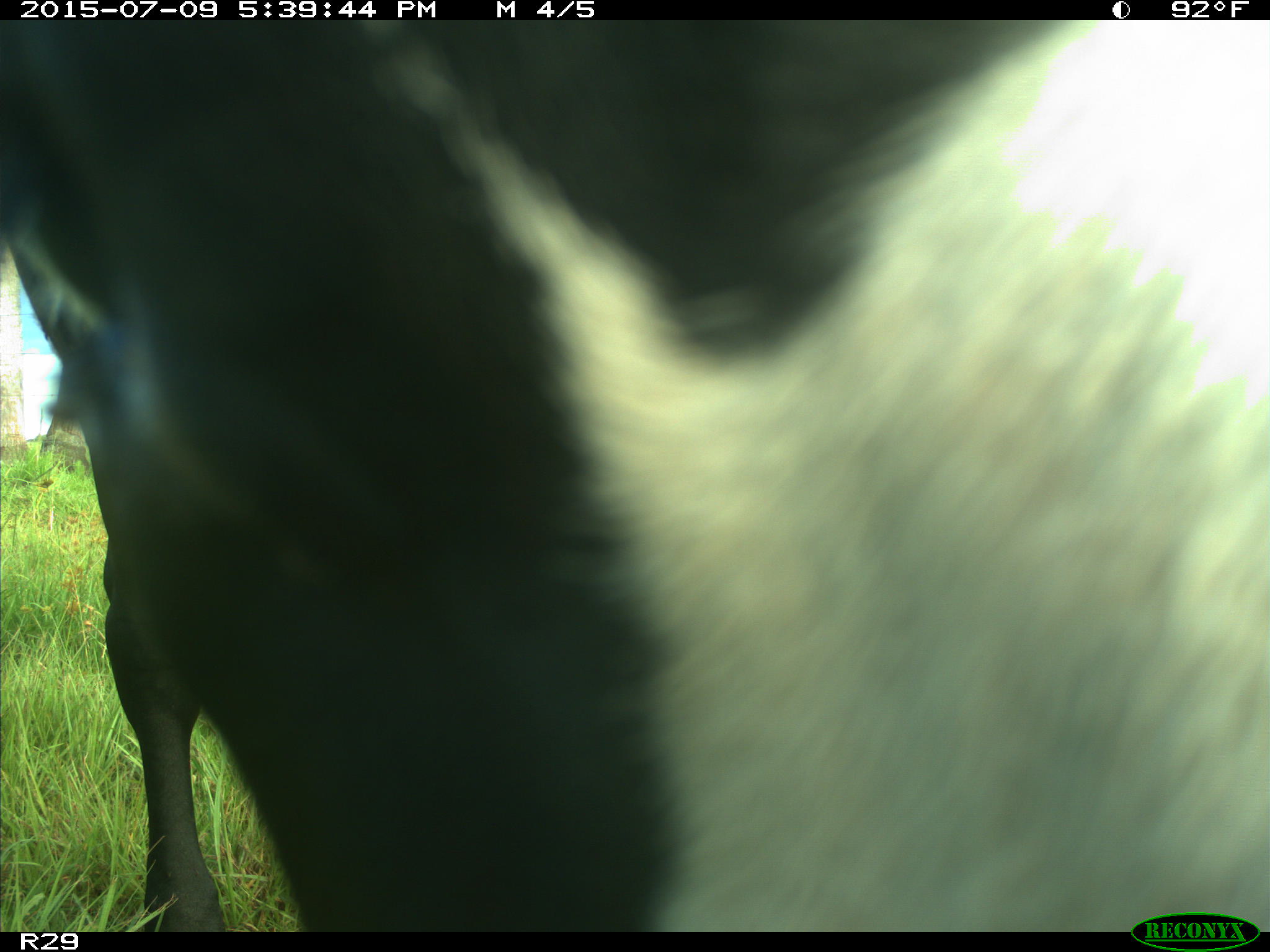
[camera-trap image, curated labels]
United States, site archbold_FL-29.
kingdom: Animalia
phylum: Chordata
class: Mammalia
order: Artiodactyla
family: Bovidae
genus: Bos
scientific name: Bos taurus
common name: domestic cow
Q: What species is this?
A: Bos taurus (domestic cow).